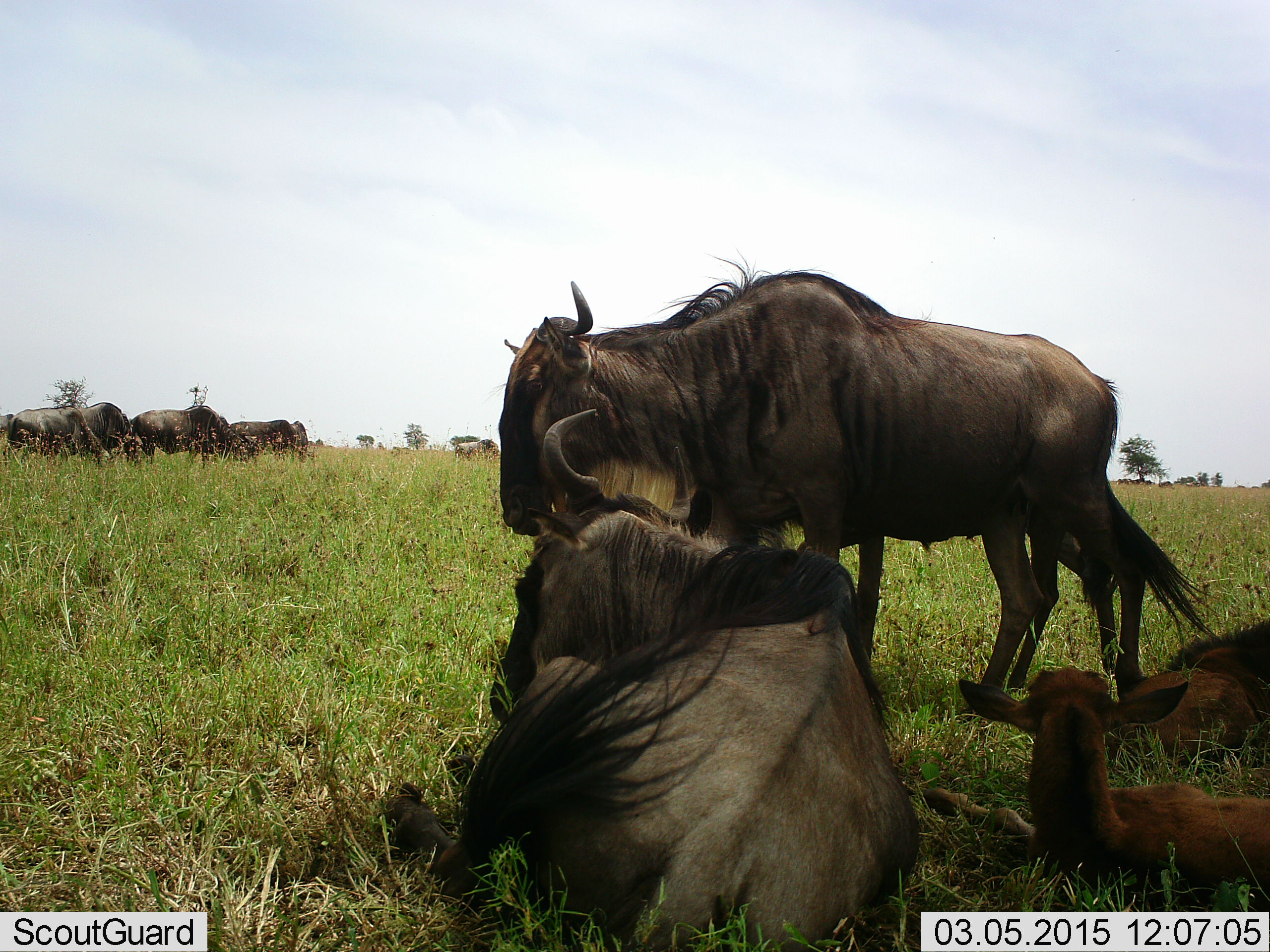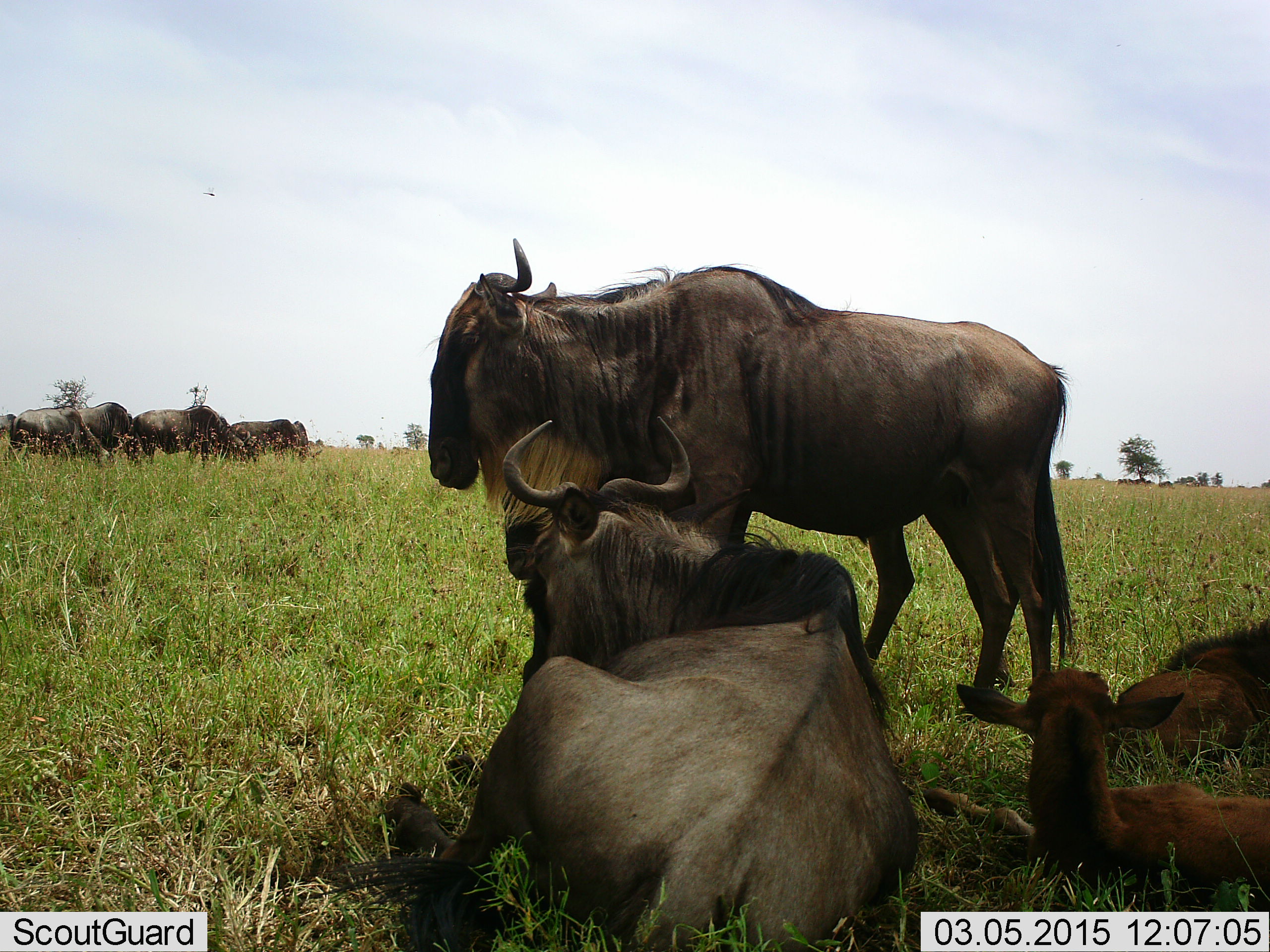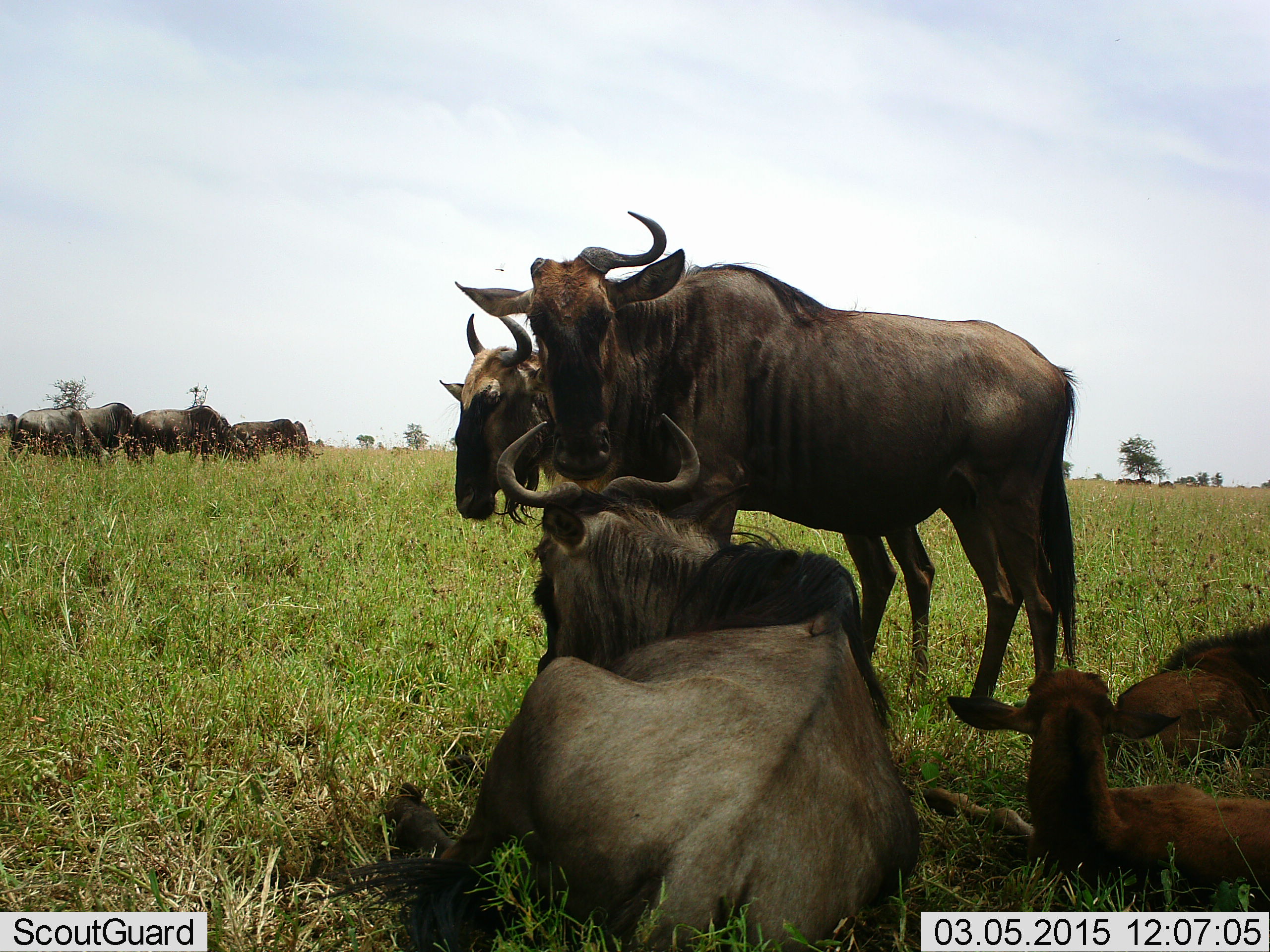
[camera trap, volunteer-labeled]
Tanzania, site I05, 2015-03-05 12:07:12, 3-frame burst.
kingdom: Animalia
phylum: Chordata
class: Mammalia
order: Artiodactyla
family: Bovidae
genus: Connochaetes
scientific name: Connochaetes taurinus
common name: blue wildebeest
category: wildebeest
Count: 9.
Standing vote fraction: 91%.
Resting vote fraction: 91%.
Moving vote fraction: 18%.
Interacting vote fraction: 0%.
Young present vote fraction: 73%.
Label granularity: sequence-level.